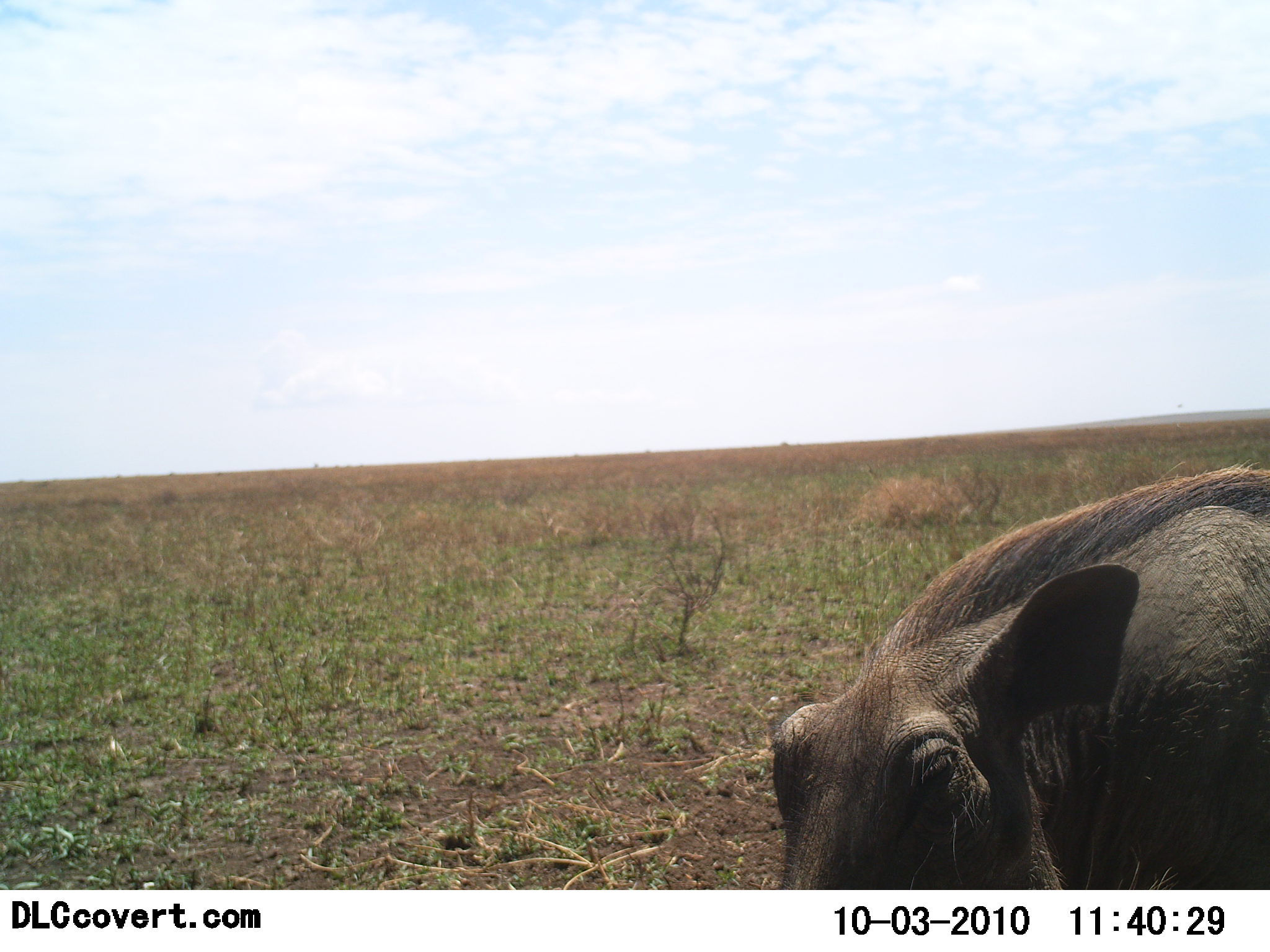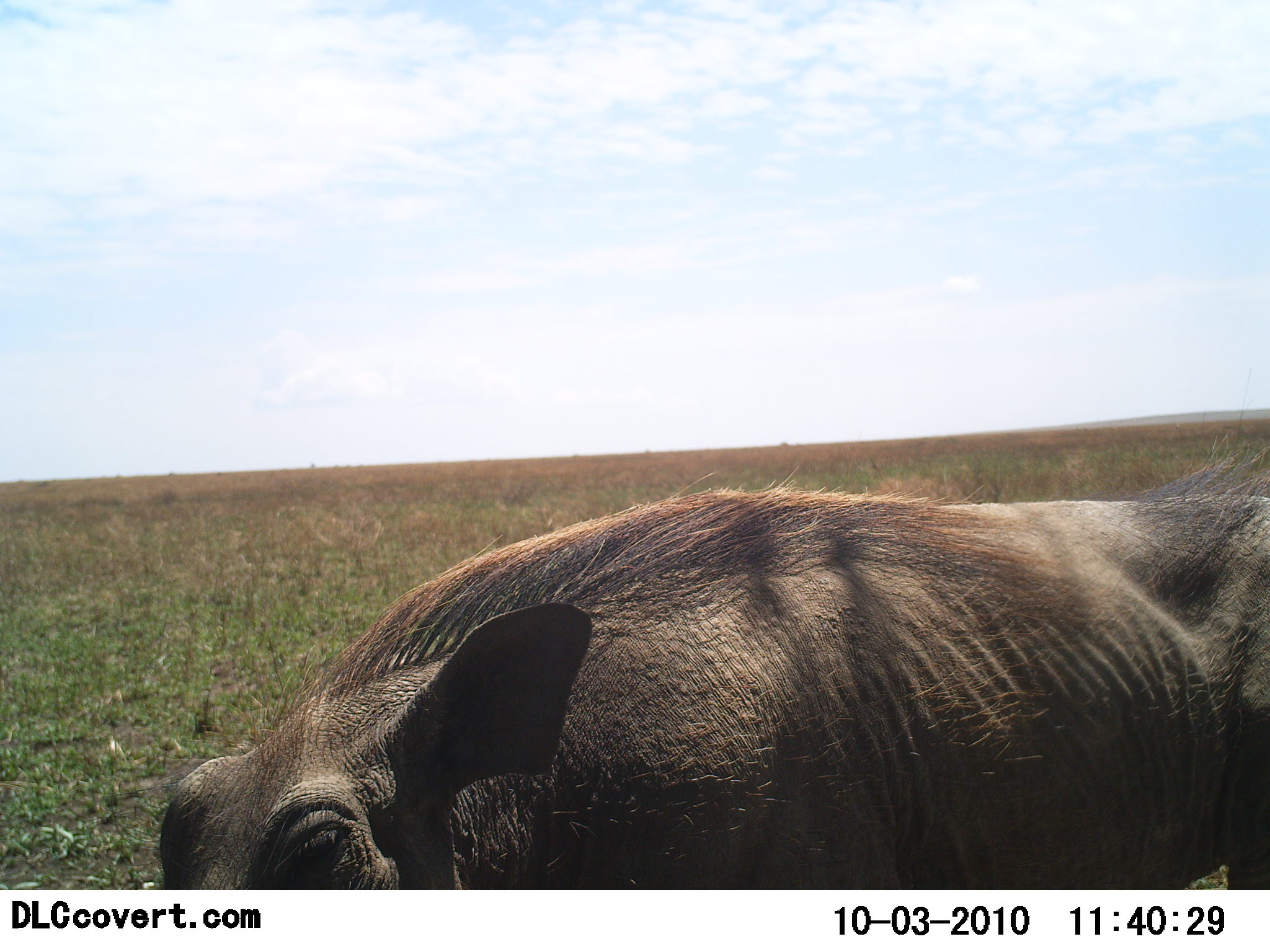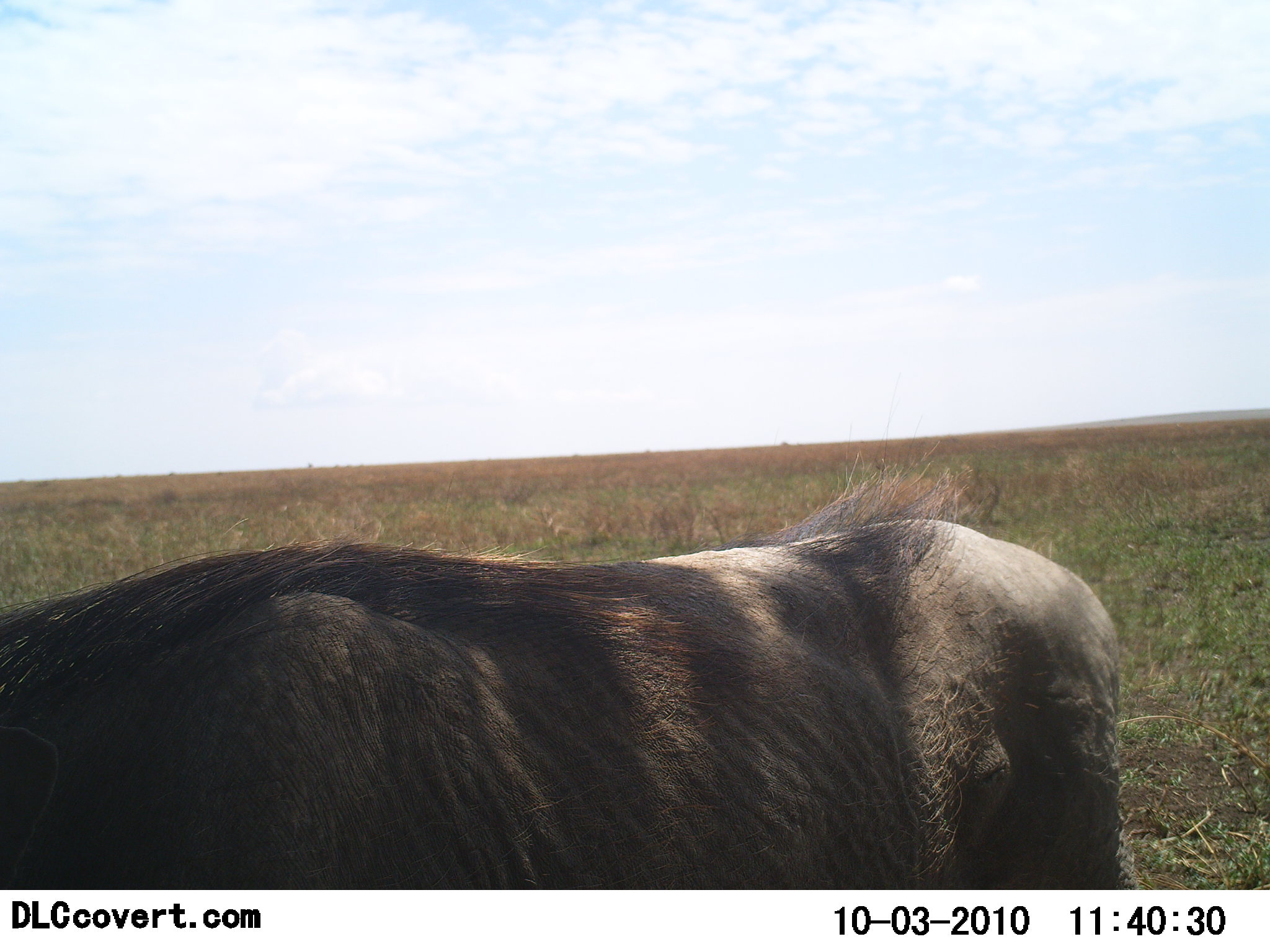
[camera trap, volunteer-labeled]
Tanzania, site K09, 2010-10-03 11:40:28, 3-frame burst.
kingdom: Animalia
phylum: Chordata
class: Mammalia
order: Artiodactyla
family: Suidae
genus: Phacochoerus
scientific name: Phacochoerus africanus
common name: warthog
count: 1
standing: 18%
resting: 0%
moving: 88%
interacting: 0%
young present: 0%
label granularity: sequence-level